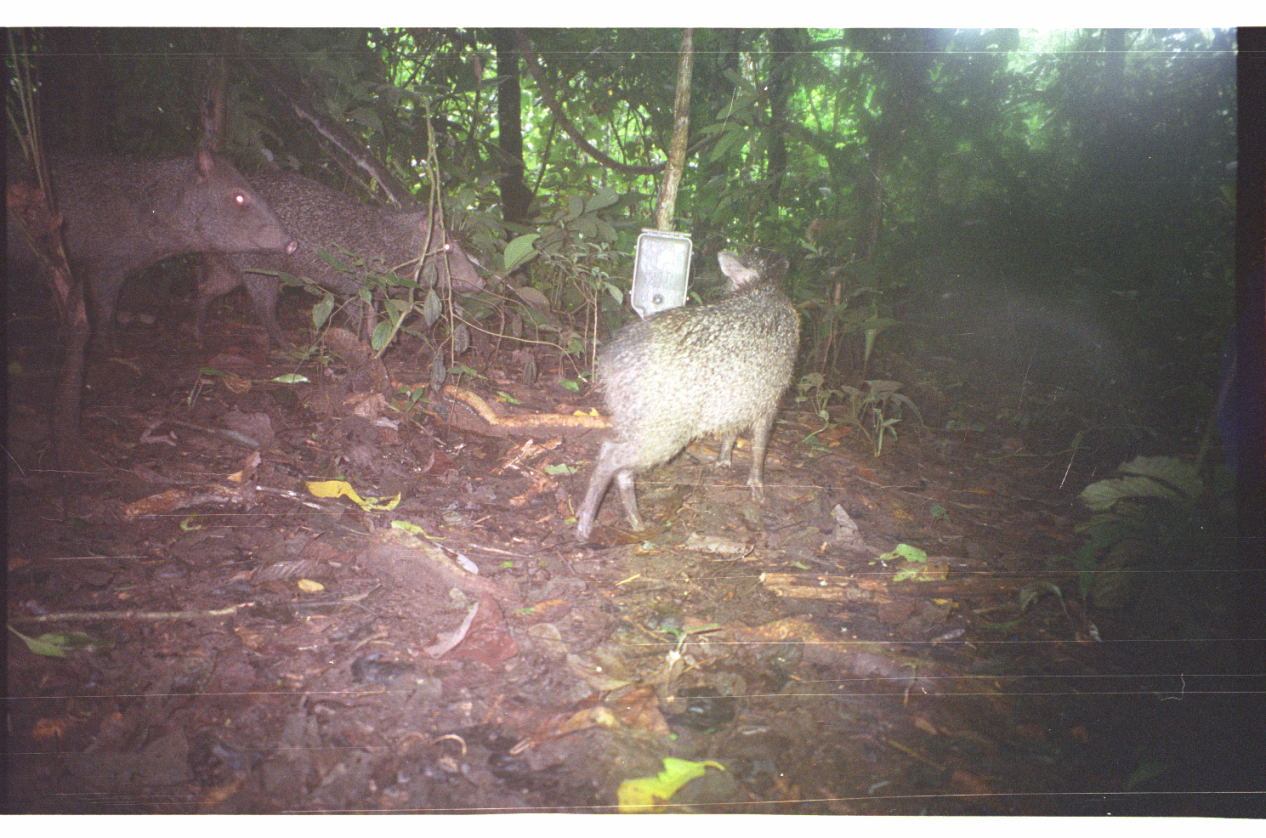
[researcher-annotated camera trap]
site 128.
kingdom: Animalia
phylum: Chordata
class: Mammalia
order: Artiodactyla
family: Tayassuidae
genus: Pecari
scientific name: Pecari tajacu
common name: collared peccary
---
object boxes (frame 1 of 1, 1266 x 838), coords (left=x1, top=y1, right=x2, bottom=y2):
pecari tajacu: (left=570, top=249, right=805, bottom=546); (left=0, top=146, right=300, bottom=357); (left=190, top=168, right=487, bottom=355)